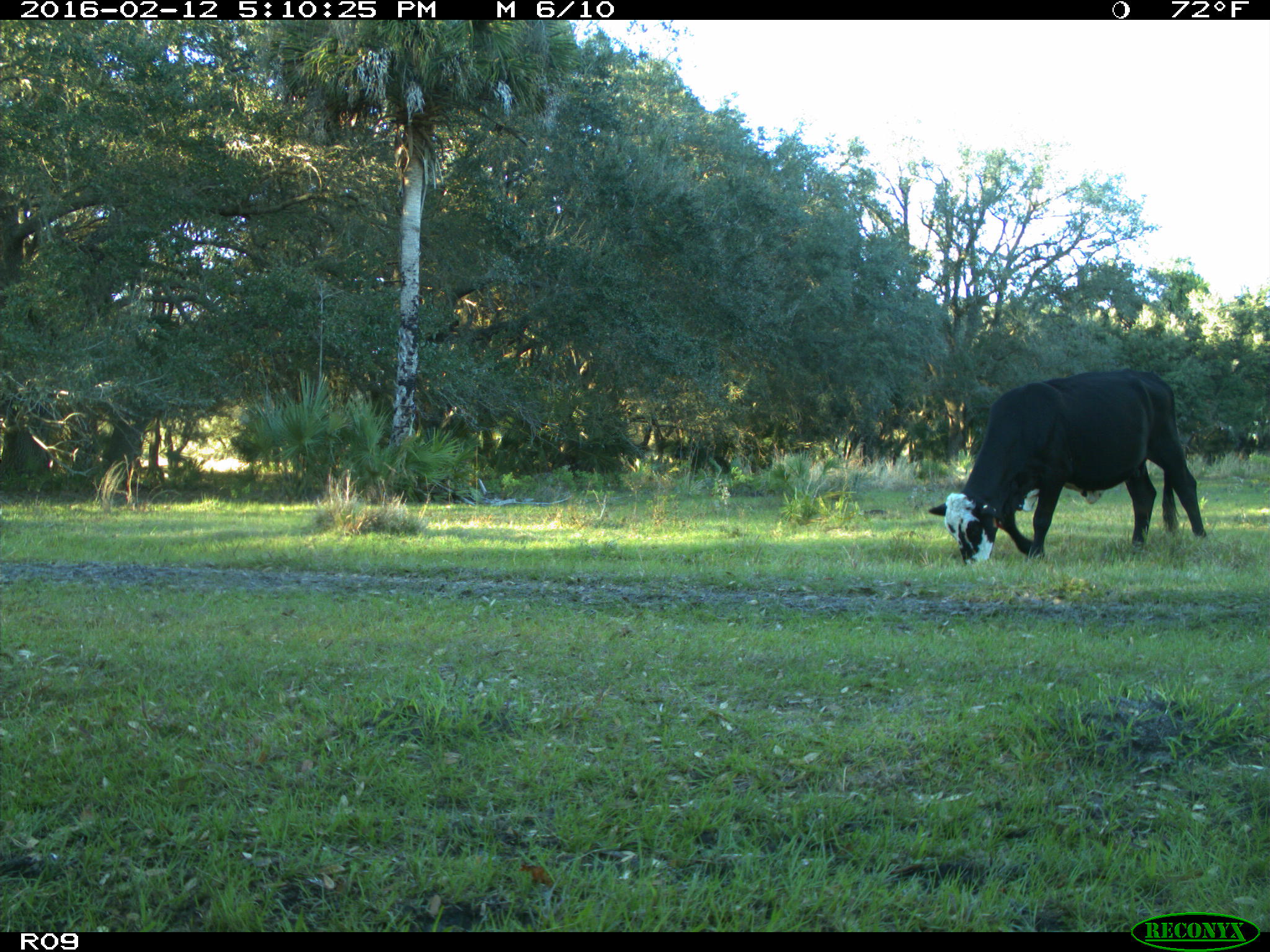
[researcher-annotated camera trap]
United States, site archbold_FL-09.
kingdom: Animalia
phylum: Chordata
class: Mammalia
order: Artiodactyla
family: Bovidae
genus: Bos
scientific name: Bos taurus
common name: domestic cow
Bos taurus (domestic cow).